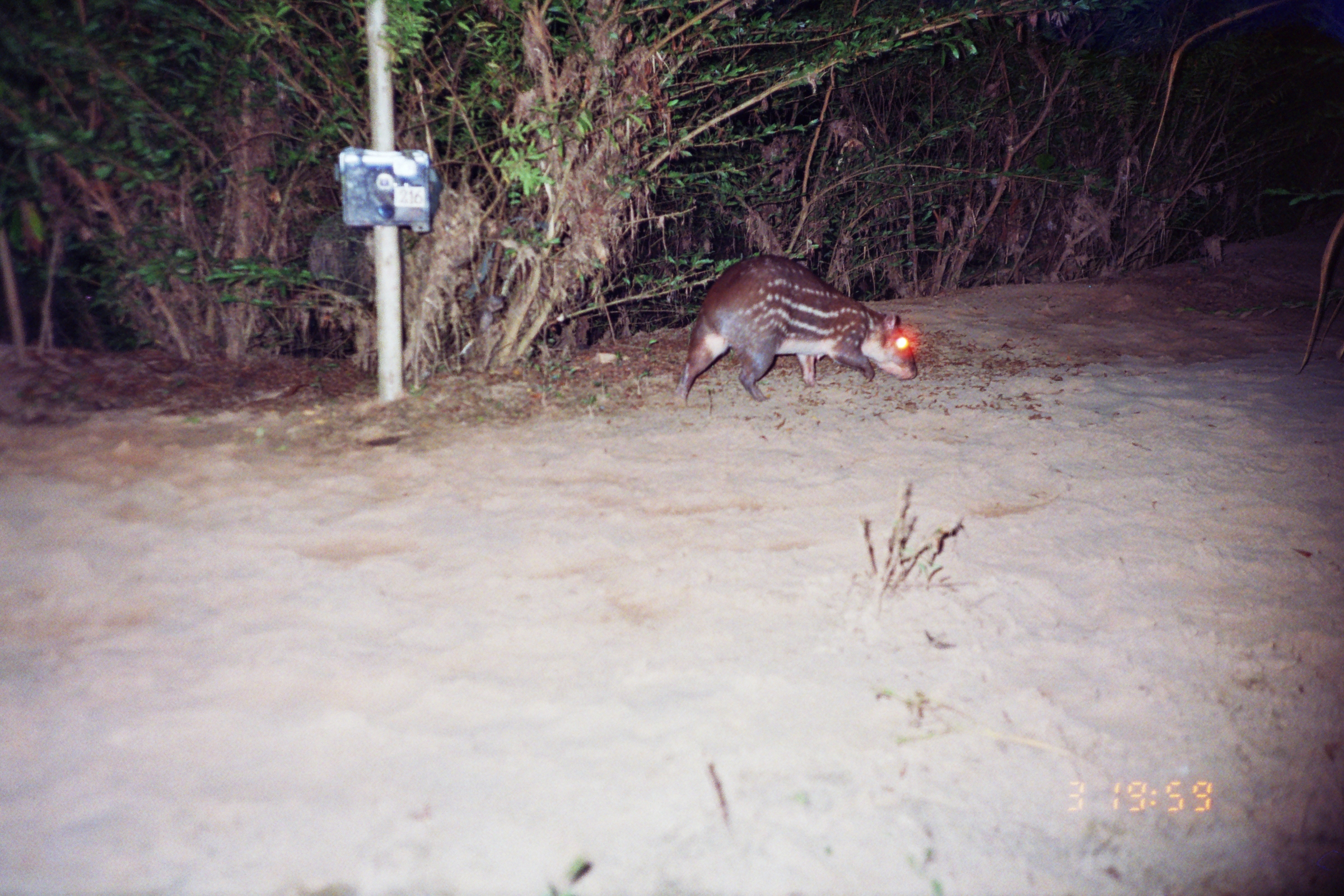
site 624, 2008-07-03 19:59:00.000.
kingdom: Animalia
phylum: Chordata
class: Mammalia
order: Rodentia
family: Cuniculidae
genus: Cuniculus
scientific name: Cuniculus paca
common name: spotted paca